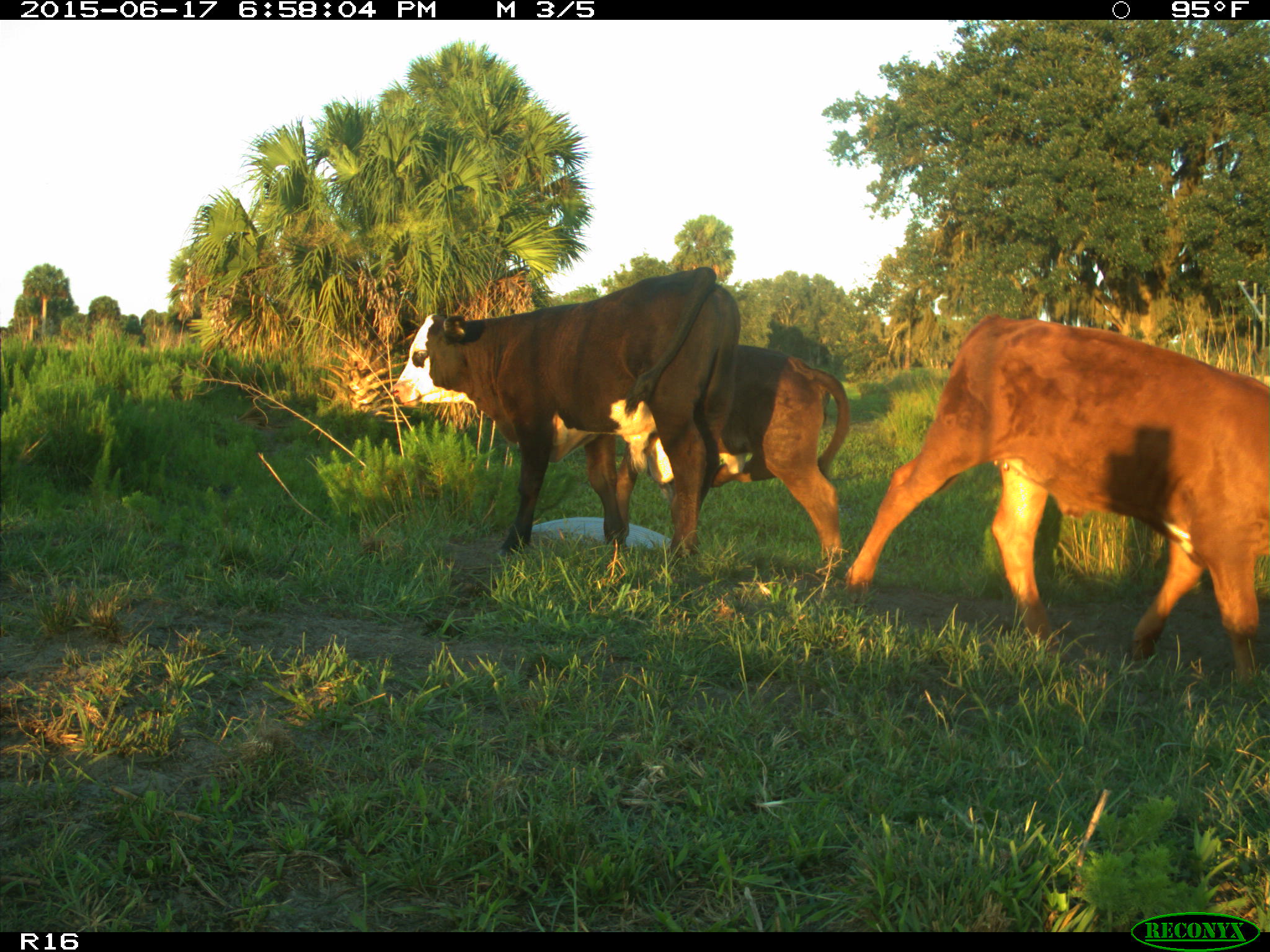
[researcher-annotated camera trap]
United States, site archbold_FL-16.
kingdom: Animalia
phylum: Chordata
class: Mammalia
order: Artiodactyla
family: Bovidae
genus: Bos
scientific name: Bos taurus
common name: domestic cow